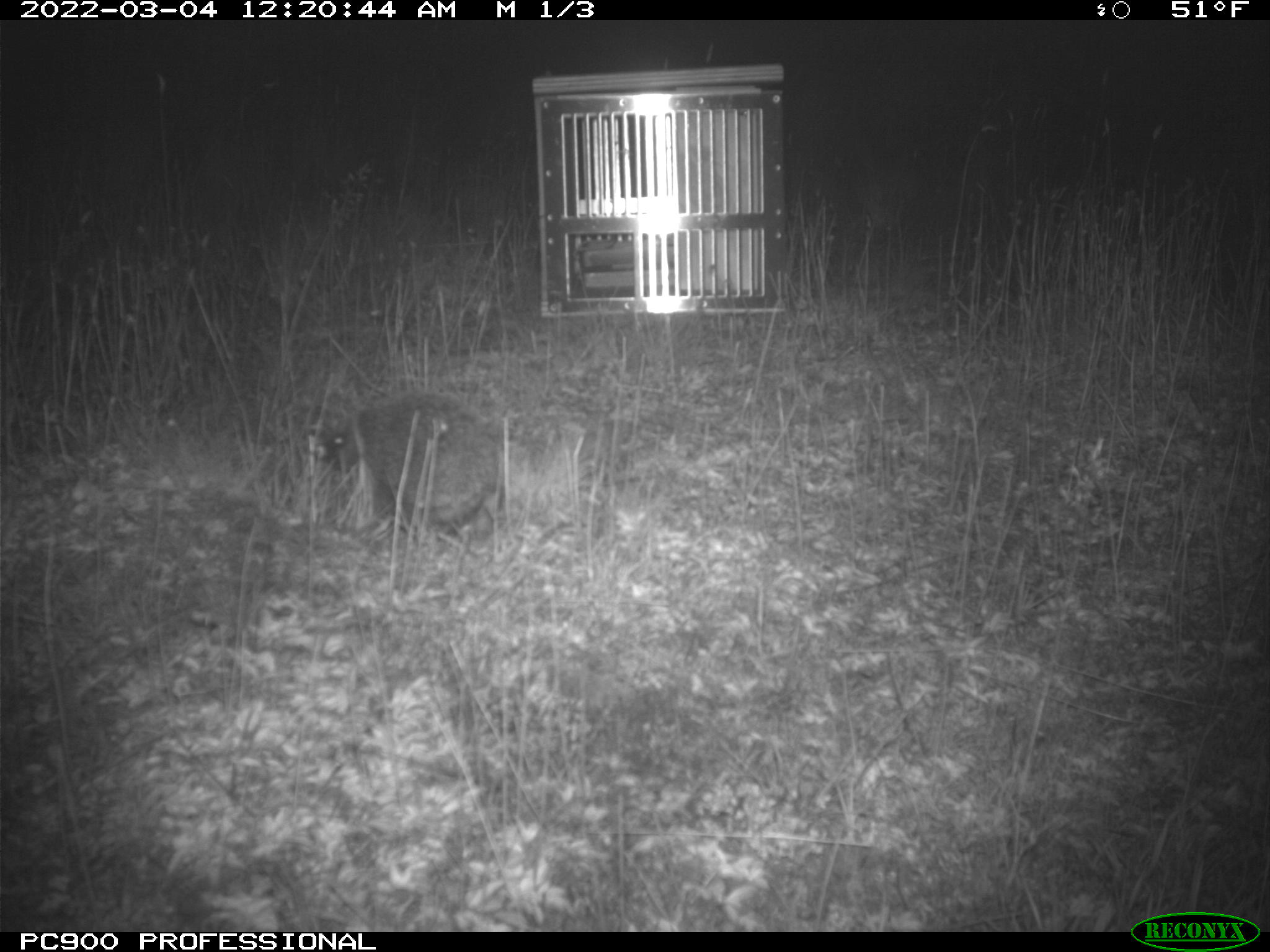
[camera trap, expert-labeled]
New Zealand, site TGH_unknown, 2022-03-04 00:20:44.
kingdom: Animalia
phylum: Chordata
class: Mammalia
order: Eulipotyphla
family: Erinaceidae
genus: Erinaceus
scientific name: Erinaceus europaeus europaeus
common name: european hedgehog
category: hedgehog